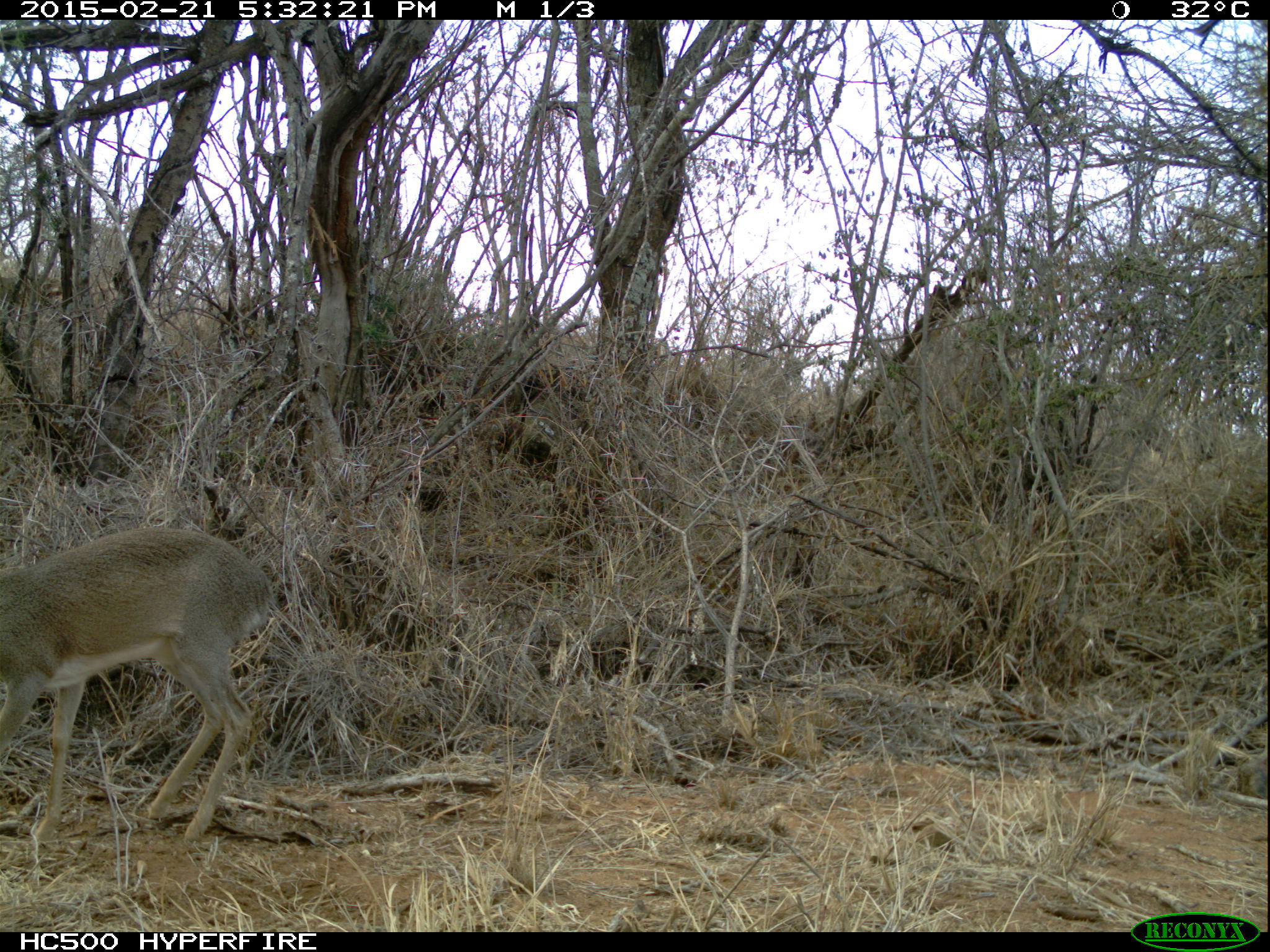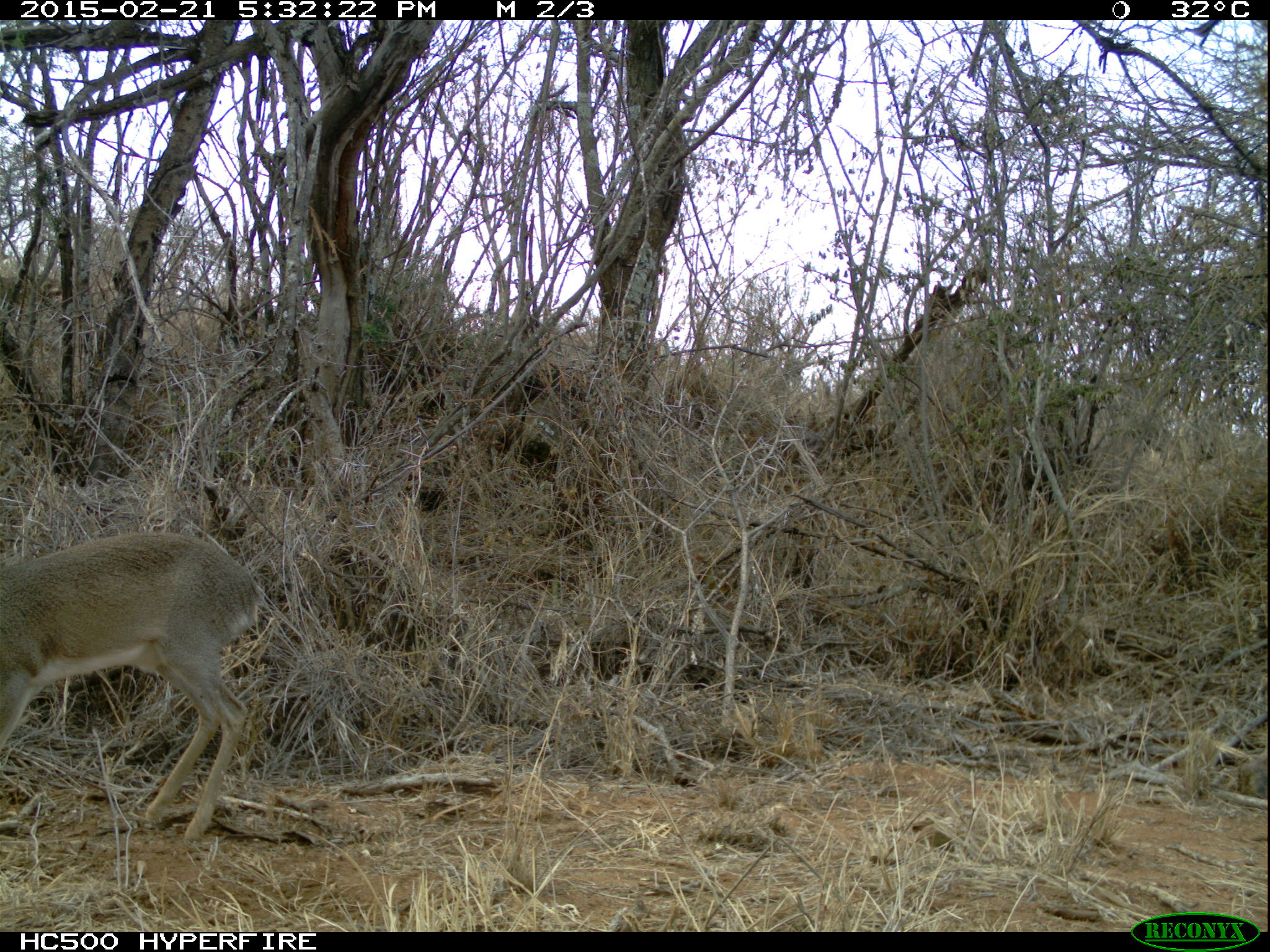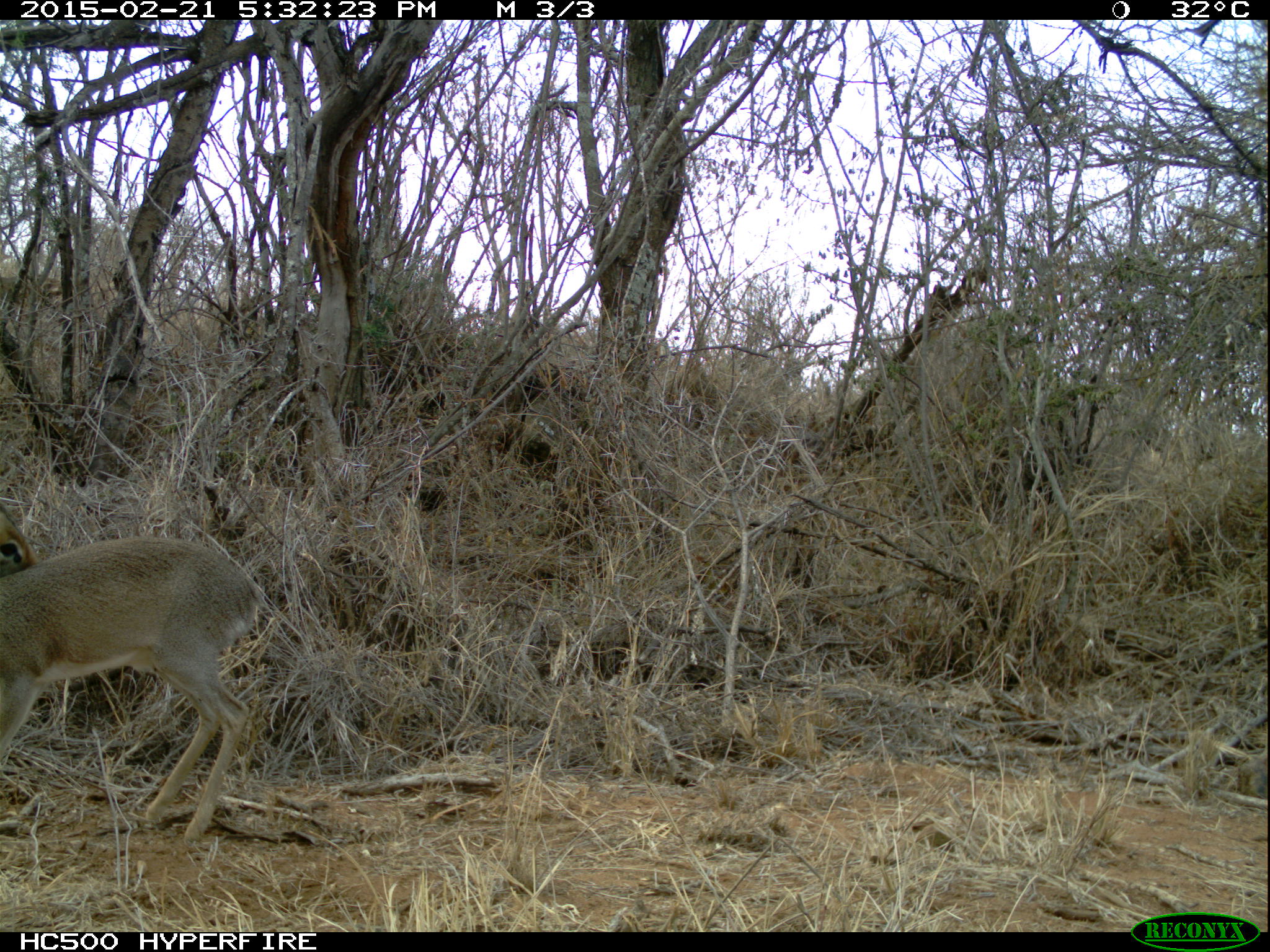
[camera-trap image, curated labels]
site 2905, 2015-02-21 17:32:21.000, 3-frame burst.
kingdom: Animalia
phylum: Chordata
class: Mammalia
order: Artiodactyla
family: Bovidae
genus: Madoqua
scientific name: Madoqua guentheri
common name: günther's dik-dik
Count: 1.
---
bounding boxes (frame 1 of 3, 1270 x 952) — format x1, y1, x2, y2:
madoqua guentheri: 0, 525, 275, 849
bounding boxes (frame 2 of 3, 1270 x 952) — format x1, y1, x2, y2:
madoqua guentheri: 0, 531, 264, 847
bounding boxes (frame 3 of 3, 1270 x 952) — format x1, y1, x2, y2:
madoqua guentheri: 0, 506, 266, 841